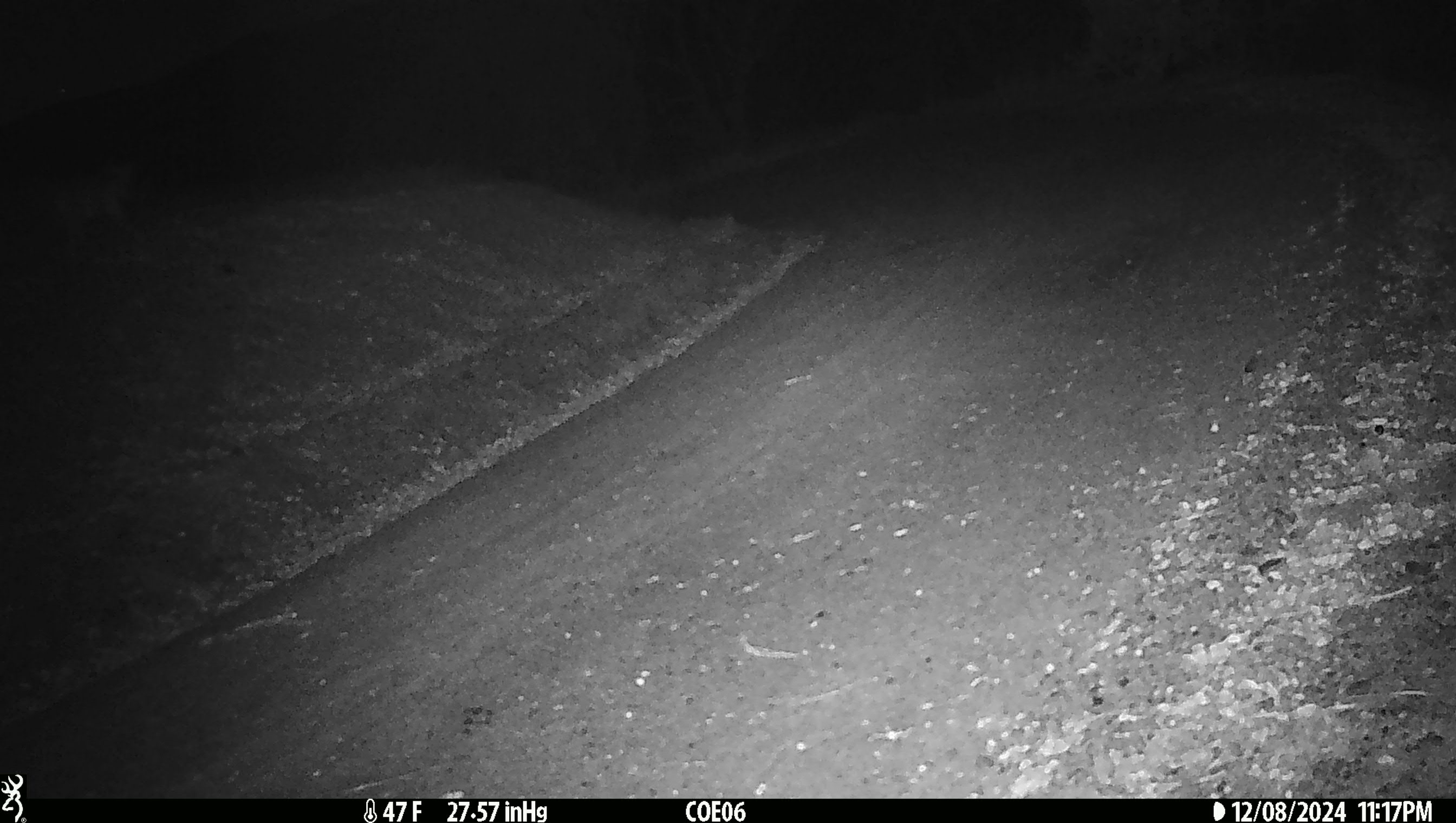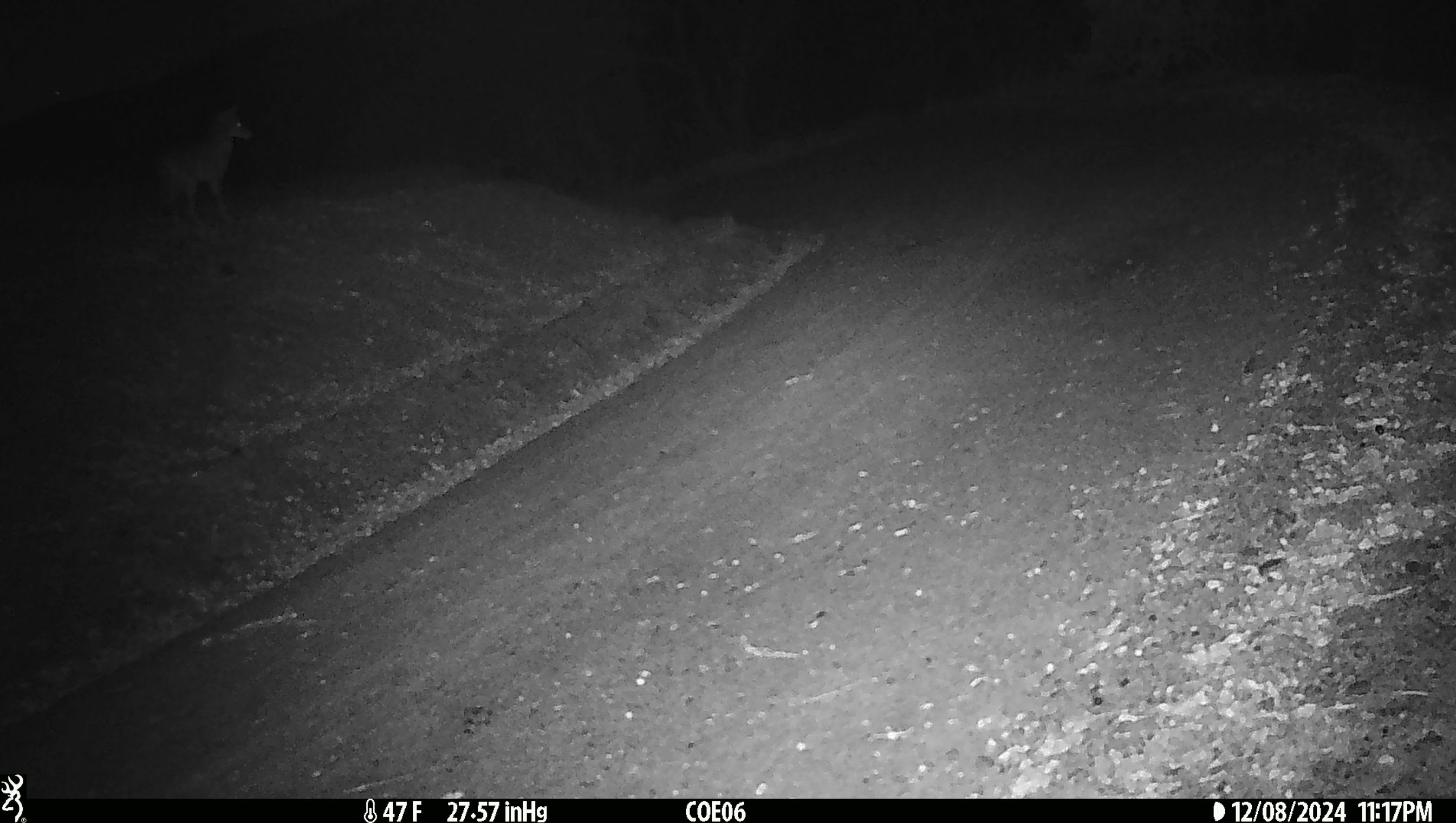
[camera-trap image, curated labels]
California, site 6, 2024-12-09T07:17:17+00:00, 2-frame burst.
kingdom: Animalia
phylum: Chordata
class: Mammalia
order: Carnivora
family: Felidae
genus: Lynx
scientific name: Lynx rufus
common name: bobcat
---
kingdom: Animalia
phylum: Chordata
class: Mammalia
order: Carnivora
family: Canidae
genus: Canis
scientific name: Canis latrans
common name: coyote